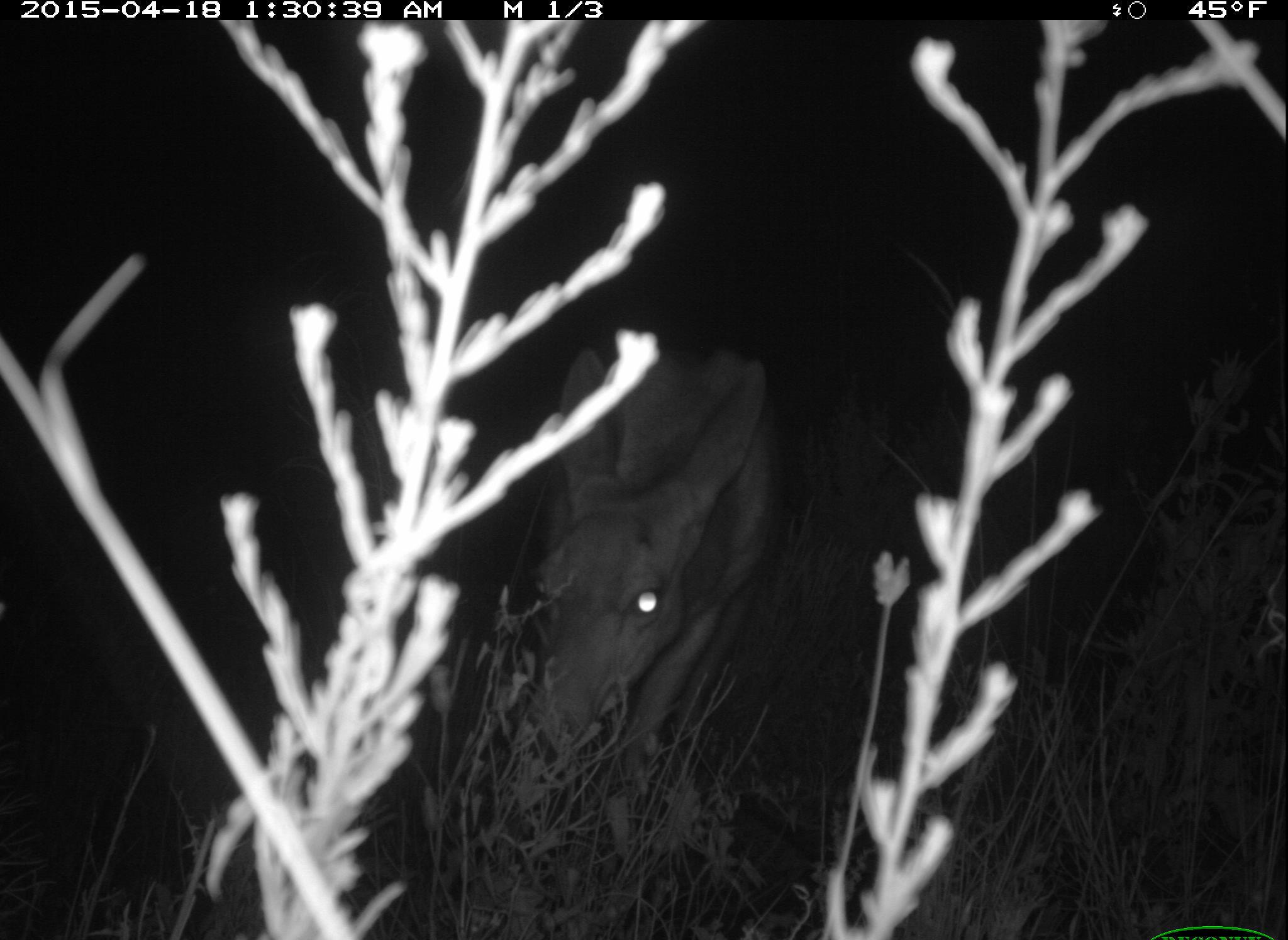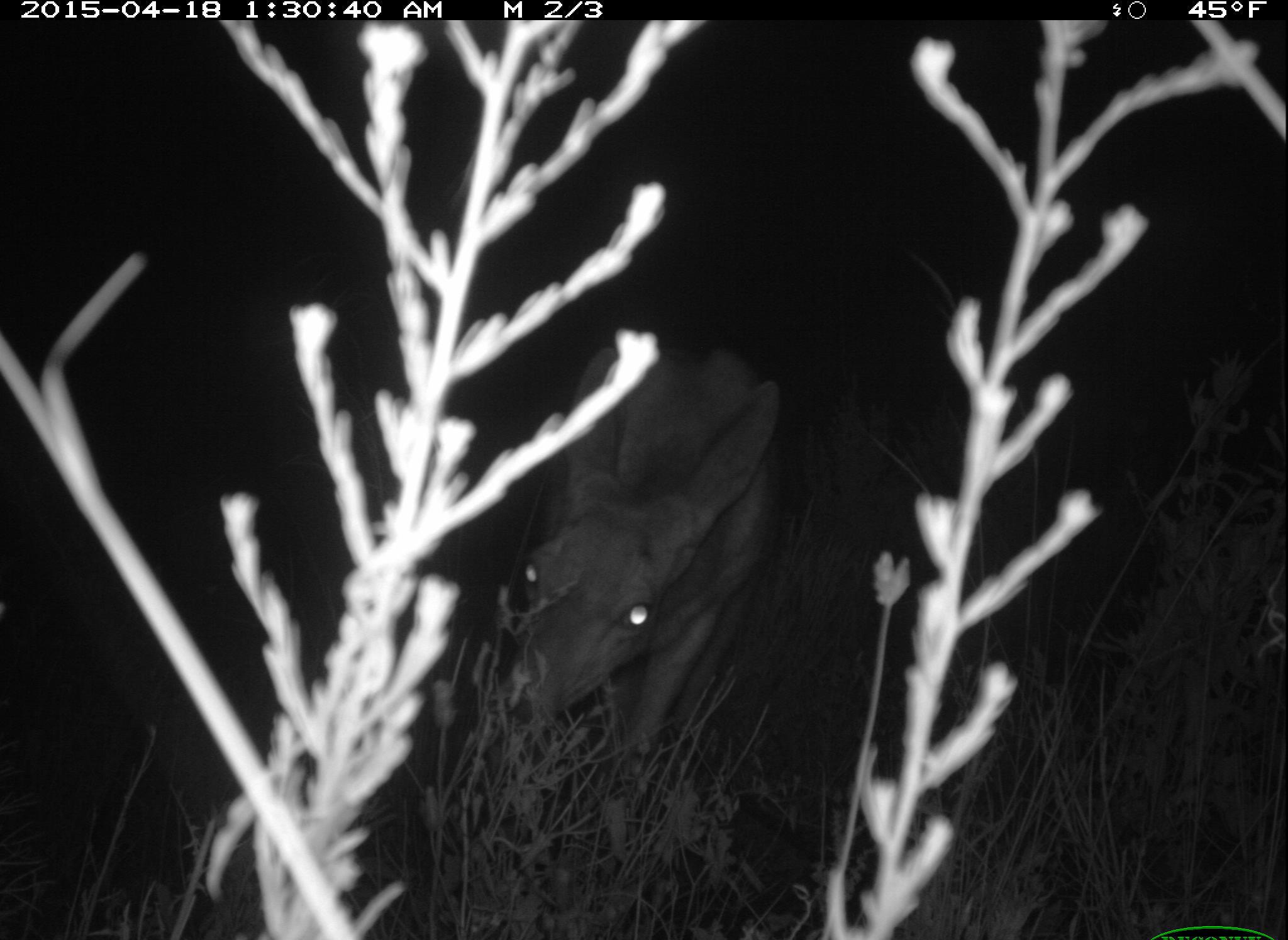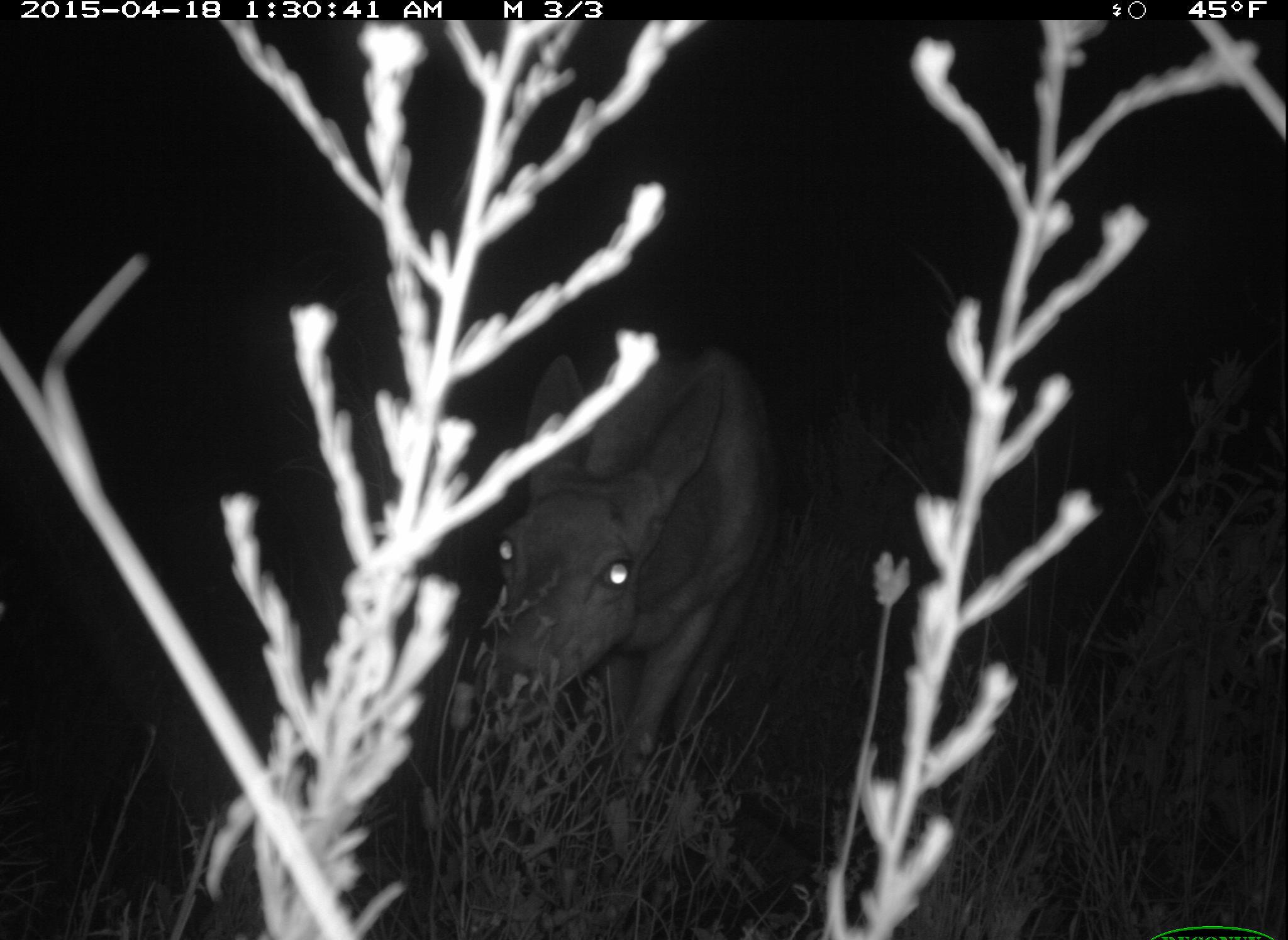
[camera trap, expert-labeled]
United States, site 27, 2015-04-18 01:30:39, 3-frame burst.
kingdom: Animalia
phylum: Chordata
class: Mammalia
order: Artiodactyla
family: Cervidae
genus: Odocoileus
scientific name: Odocoileus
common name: deer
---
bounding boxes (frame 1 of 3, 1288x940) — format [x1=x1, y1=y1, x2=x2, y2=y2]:
deer: [x1=502, y1=338, x2=789, y2=845]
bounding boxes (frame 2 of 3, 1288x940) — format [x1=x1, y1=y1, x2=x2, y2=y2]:
deer: [x1=481, y1=335, x2=792, y2=816]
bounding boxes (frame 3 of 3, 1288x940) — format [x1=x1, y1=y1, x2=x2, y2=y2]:
deer: [x1=465, y1=346, x2=789, y2=835]